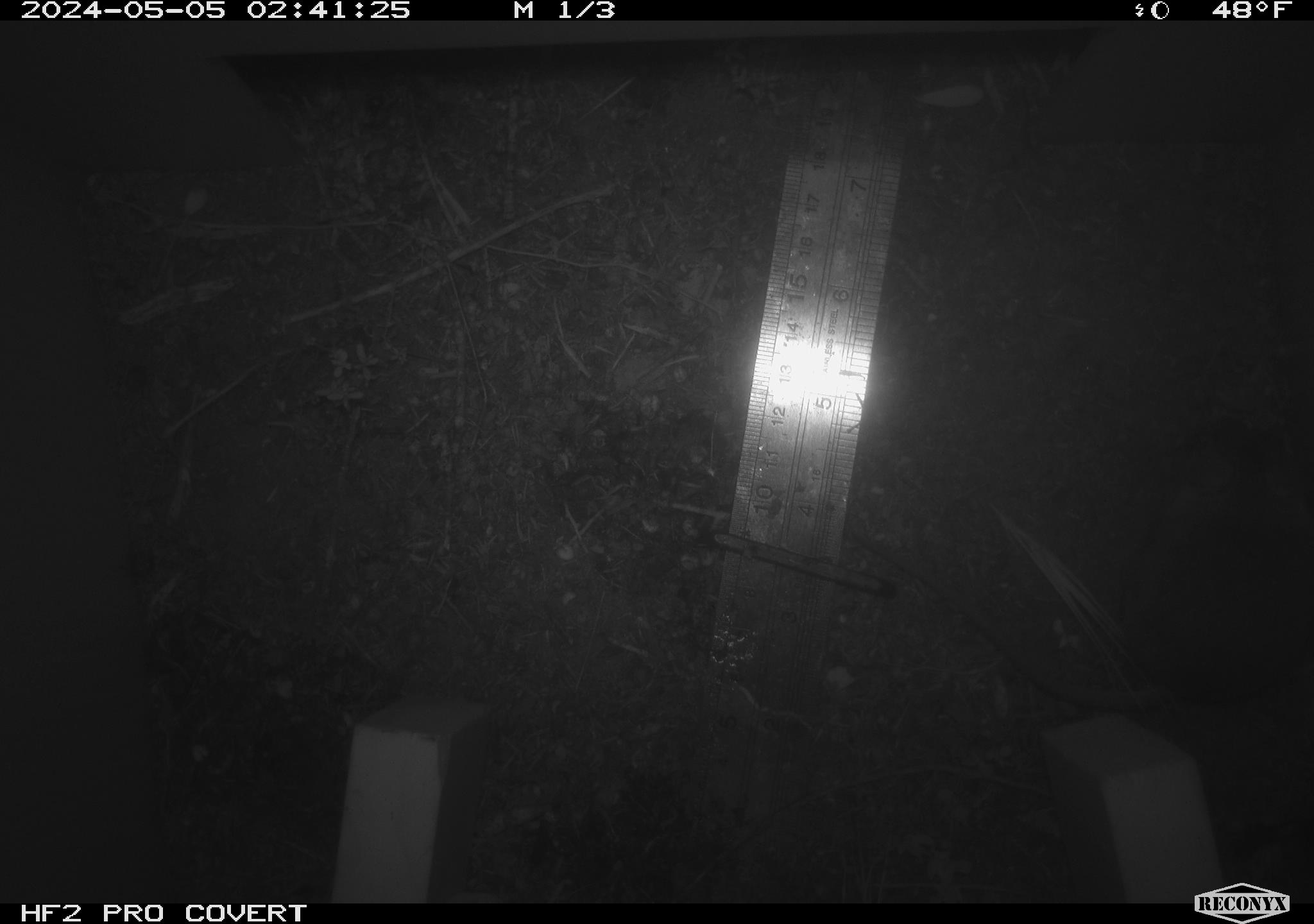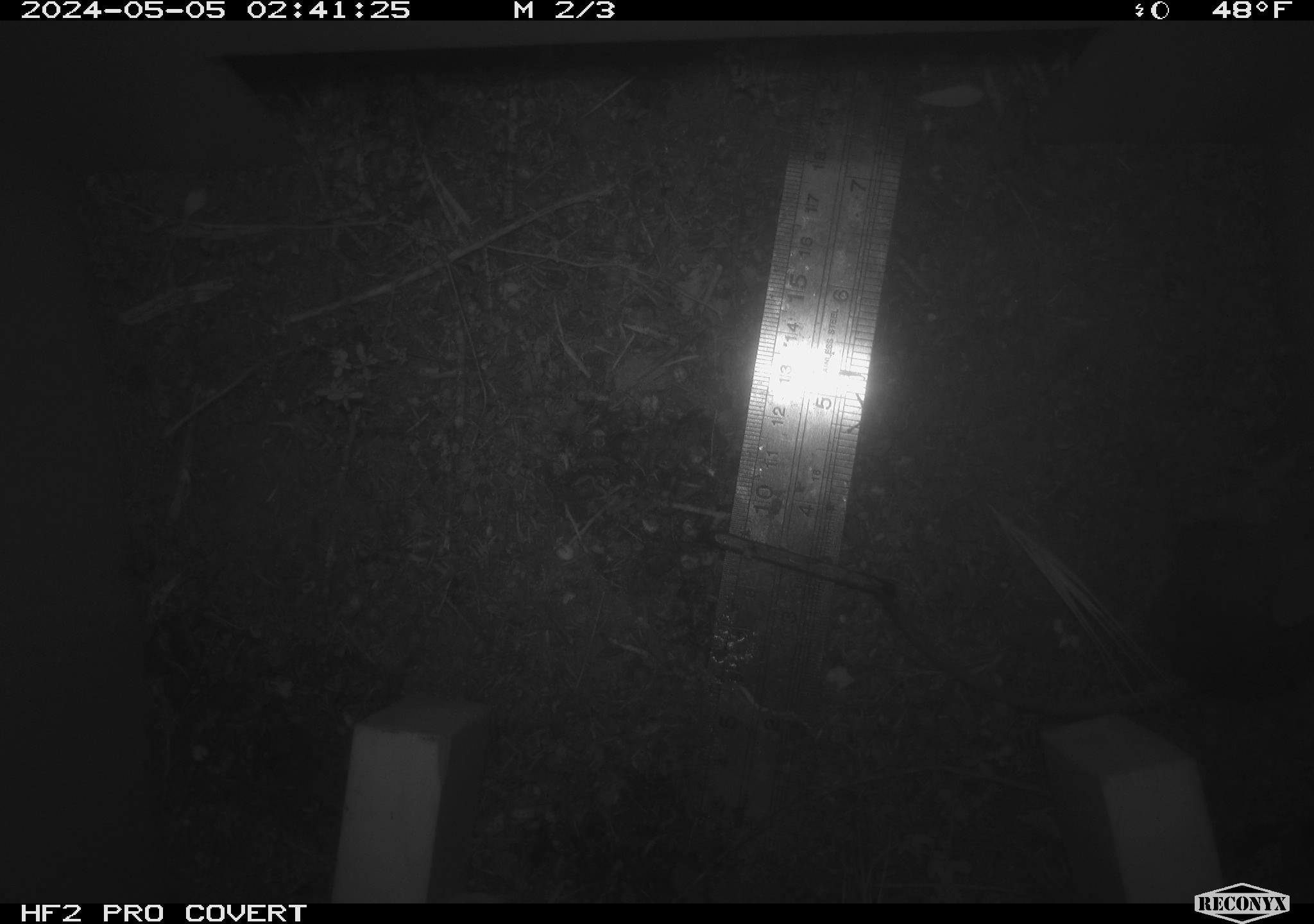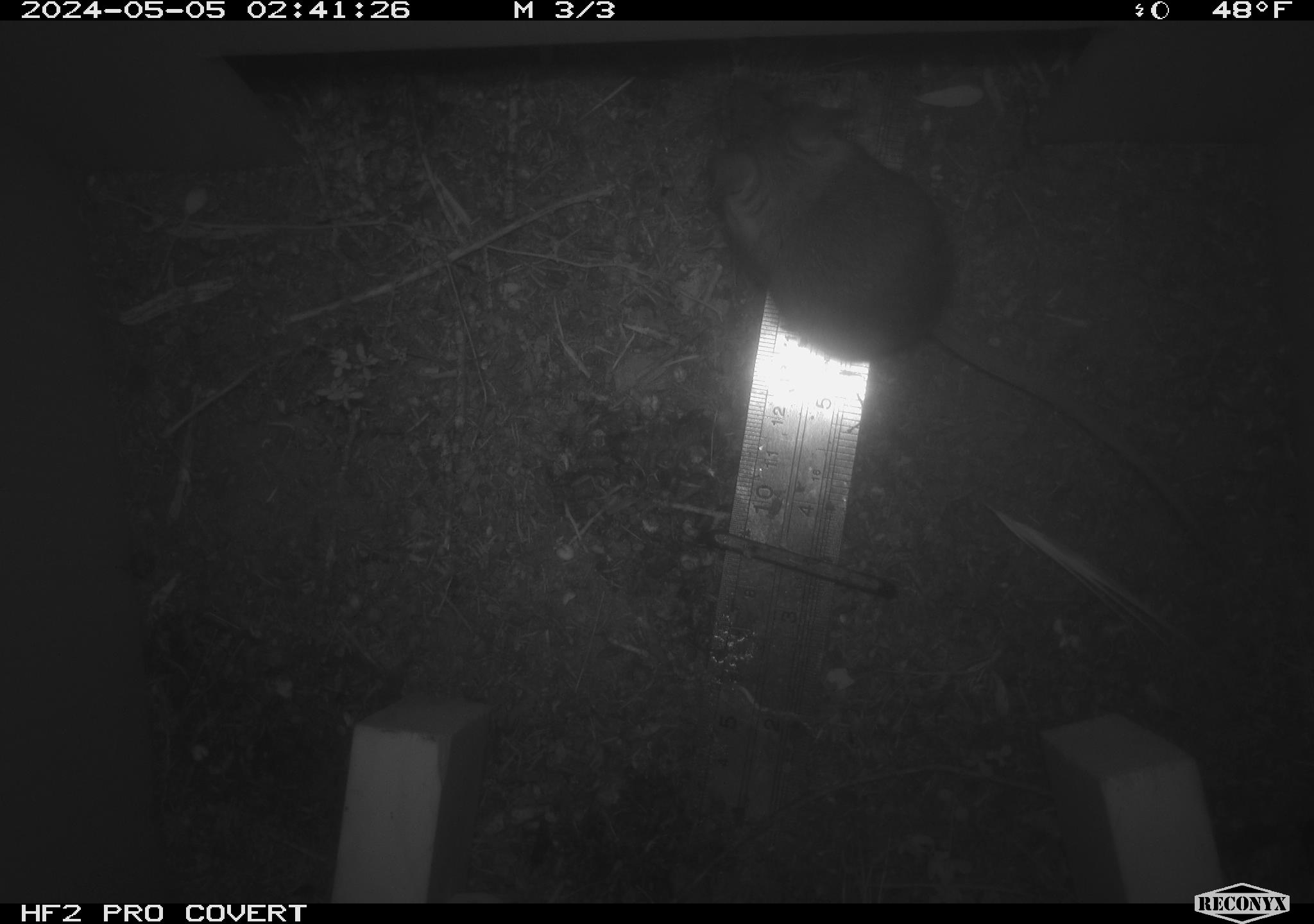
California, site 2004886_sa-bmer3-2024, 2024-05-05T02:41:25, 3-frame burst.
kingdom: Animalia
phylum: Chordata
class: Mammalia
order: Rodentia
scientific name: Rodentia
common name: mouse species